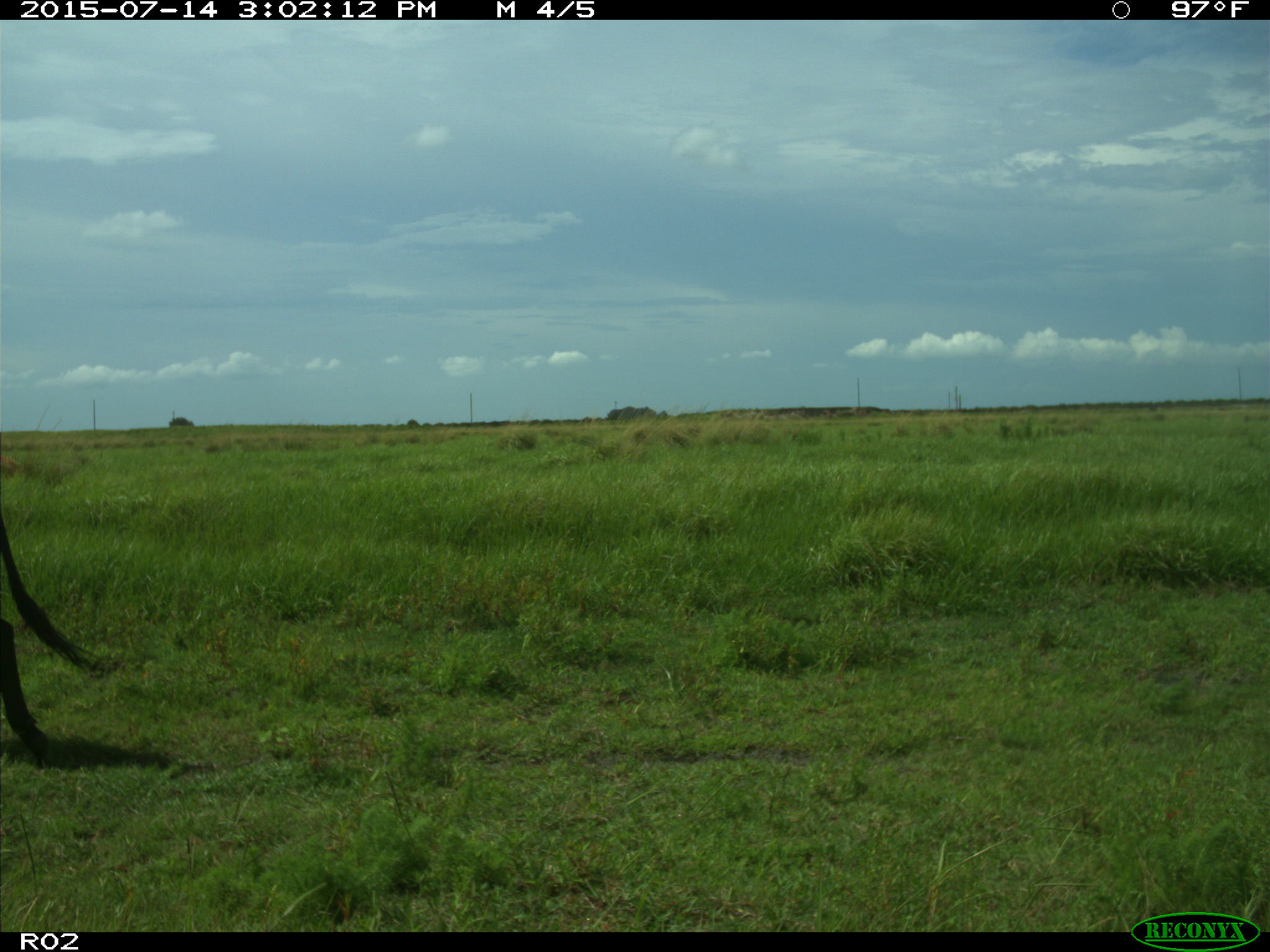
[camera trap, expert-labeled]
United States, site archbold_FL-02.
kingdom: Animalia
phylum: Chordata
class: Mammalia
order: Artiodactyla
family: Bovidae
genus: Bos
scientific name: Bos taurus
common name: domestic cow